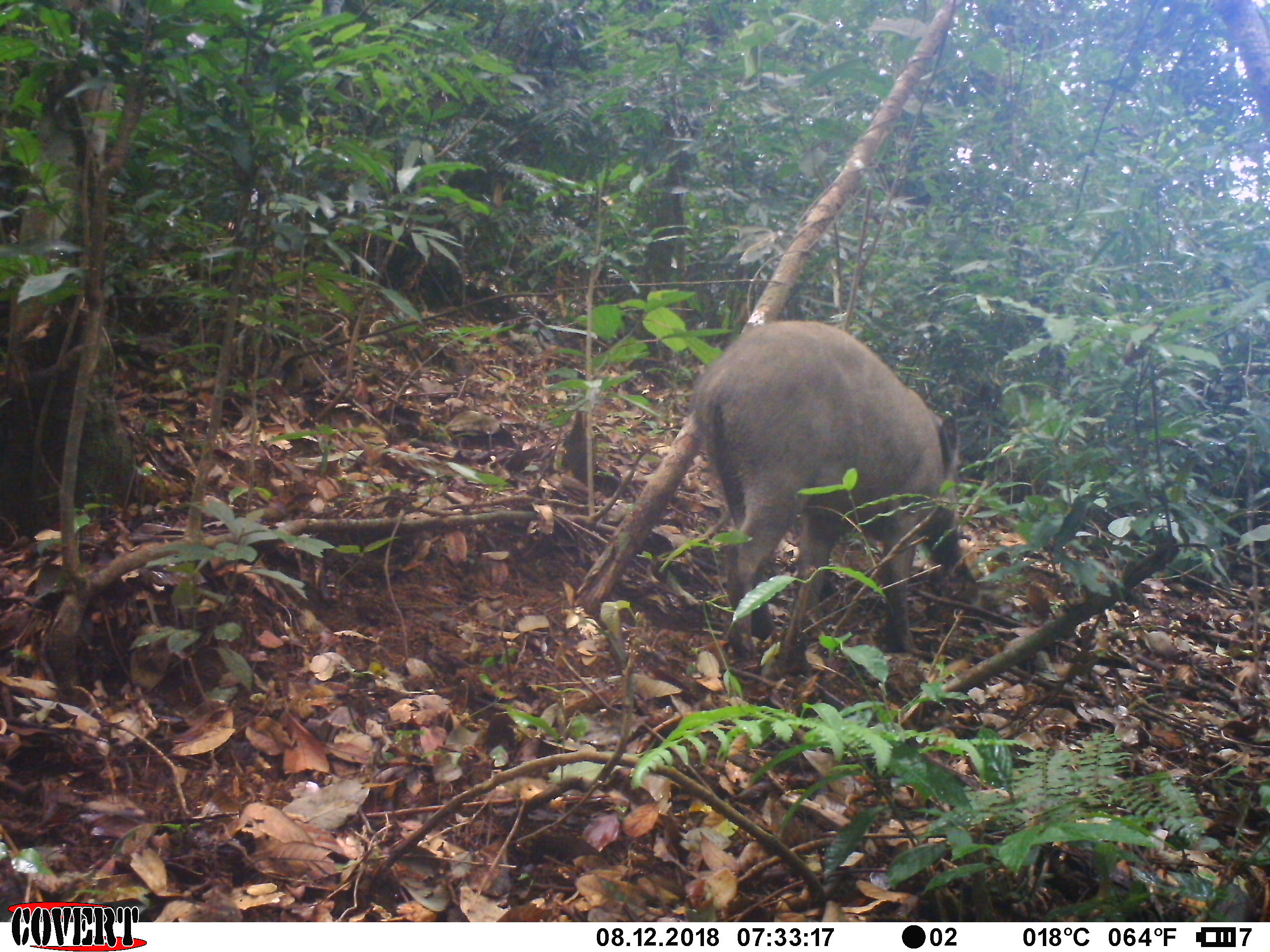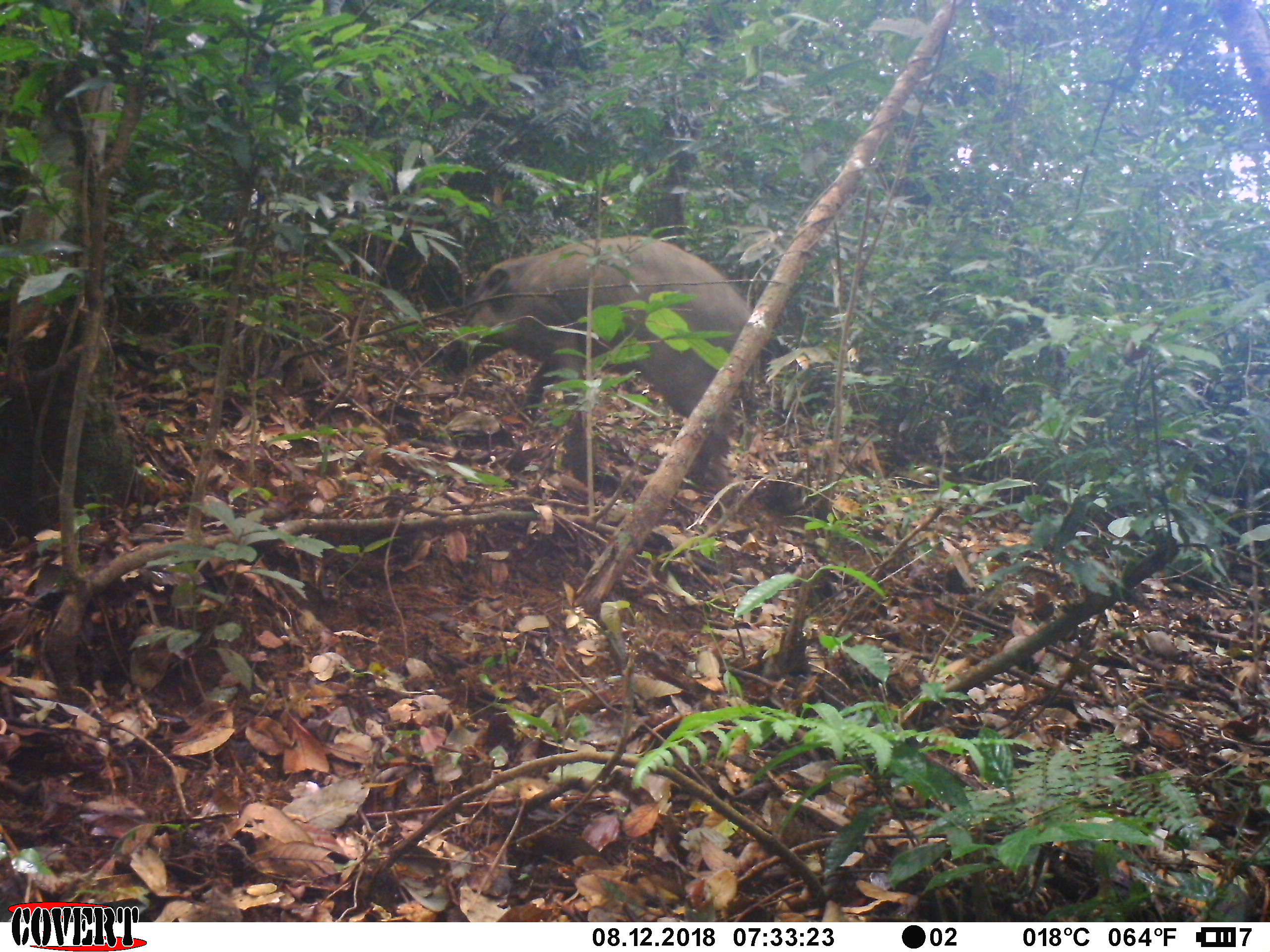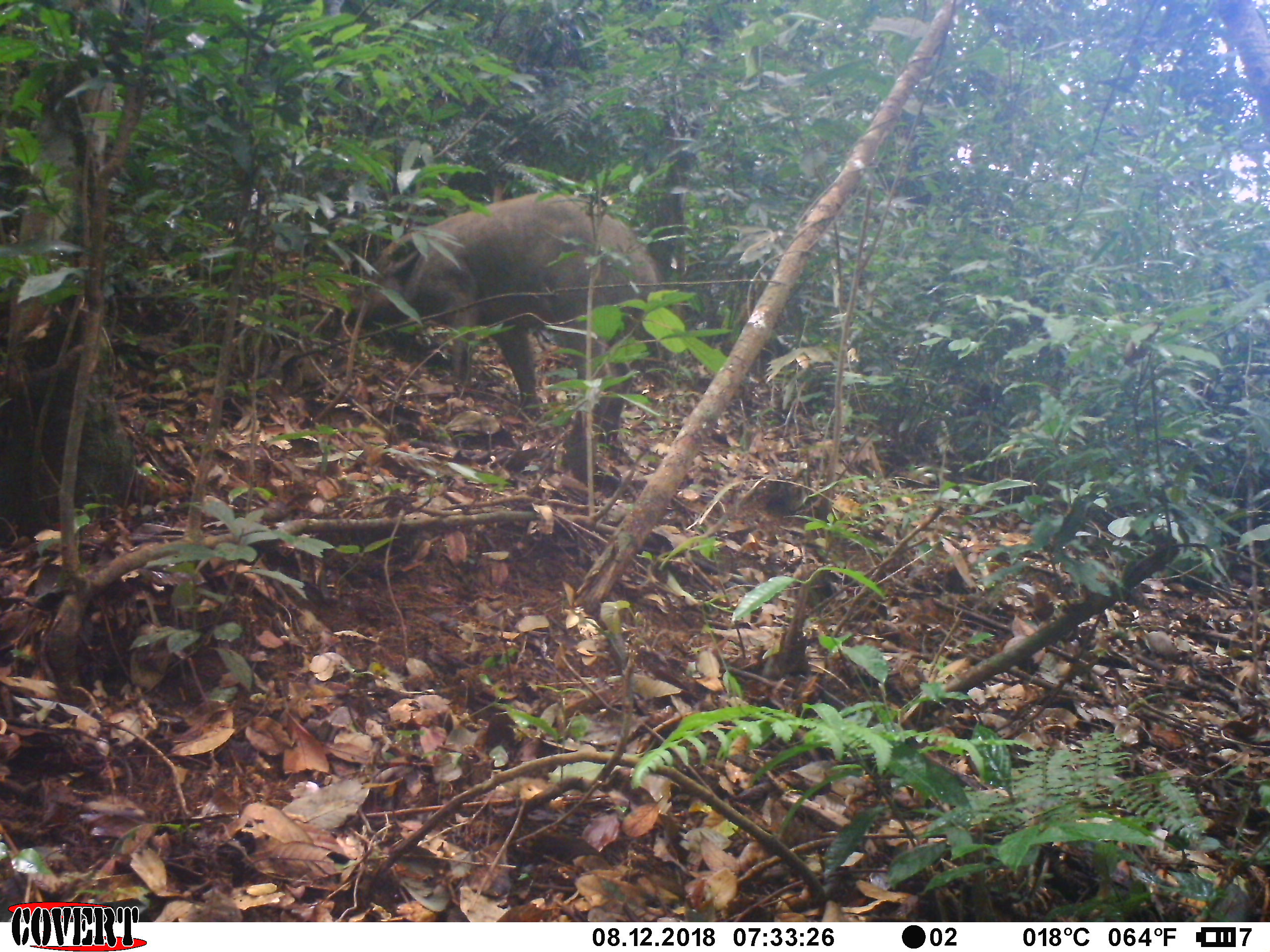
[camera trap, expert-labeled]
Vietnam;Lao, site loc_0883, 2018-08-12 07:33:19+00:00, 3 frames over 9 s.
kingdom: Animalia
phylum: Chordata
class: Mammalia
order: Artiodactyla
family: Suidae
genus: Sus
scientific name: Sus scrofa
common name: eurasian wild pig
Eurasian wild pig (Sus scrofa). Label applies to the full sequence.